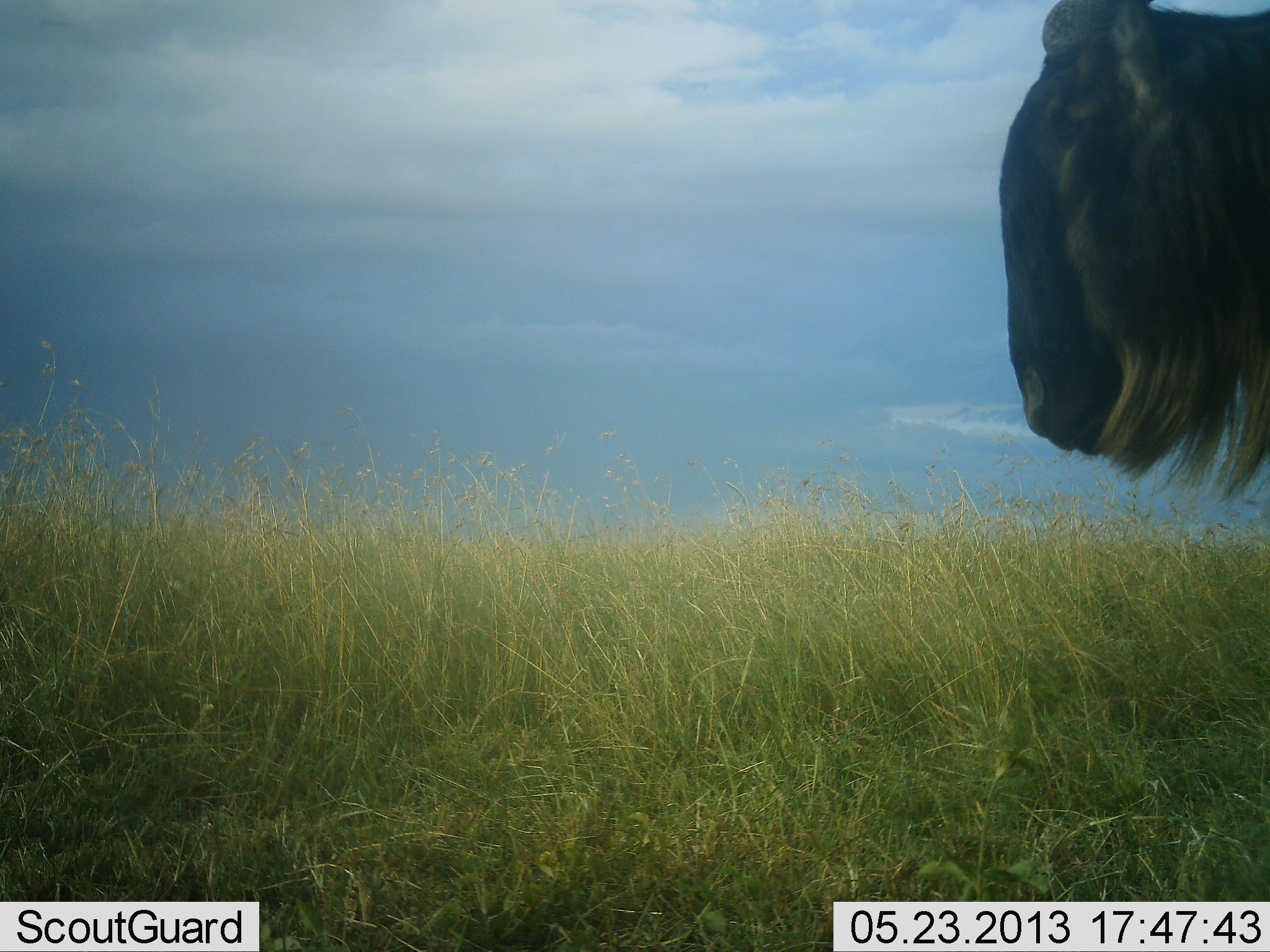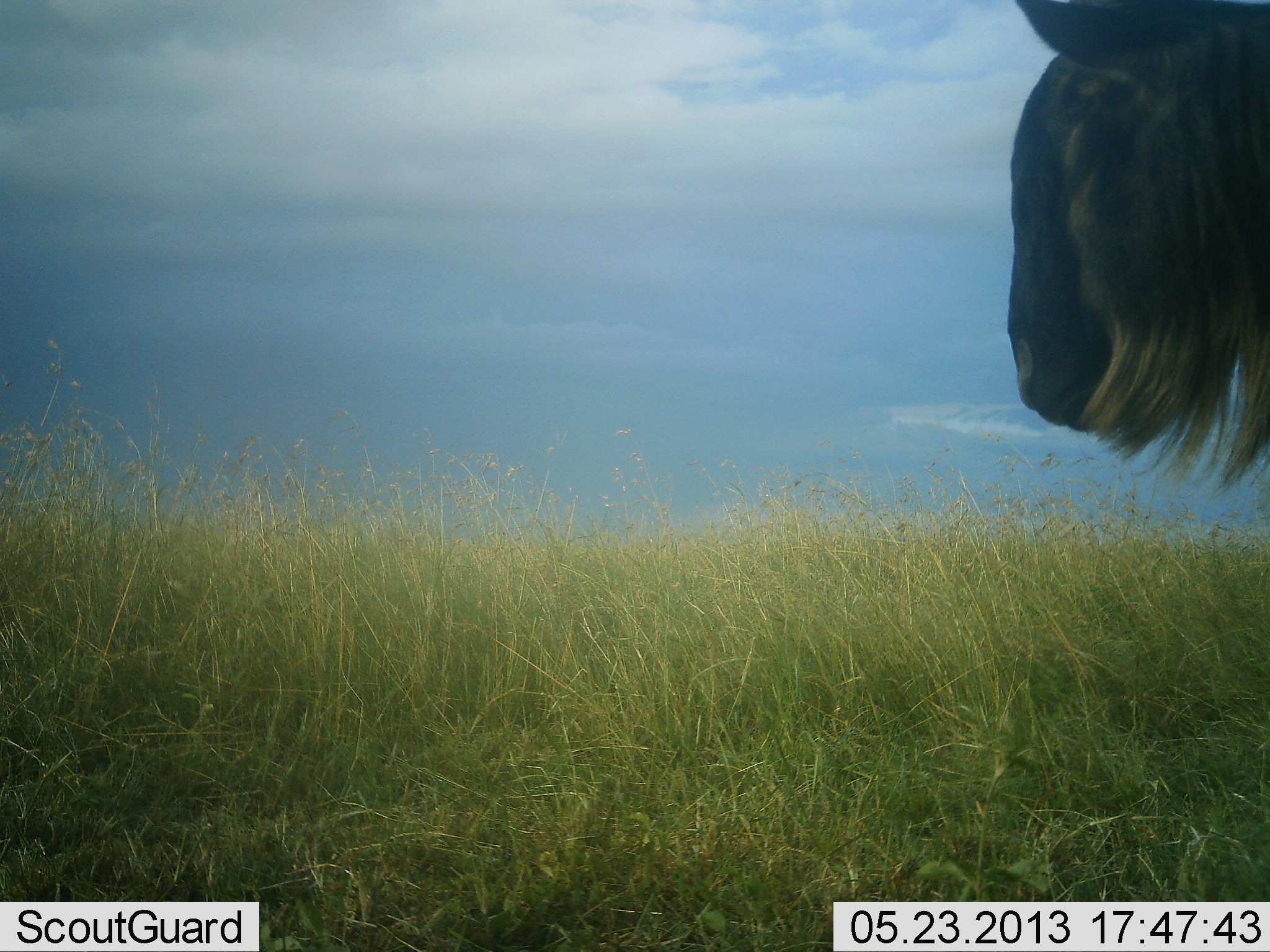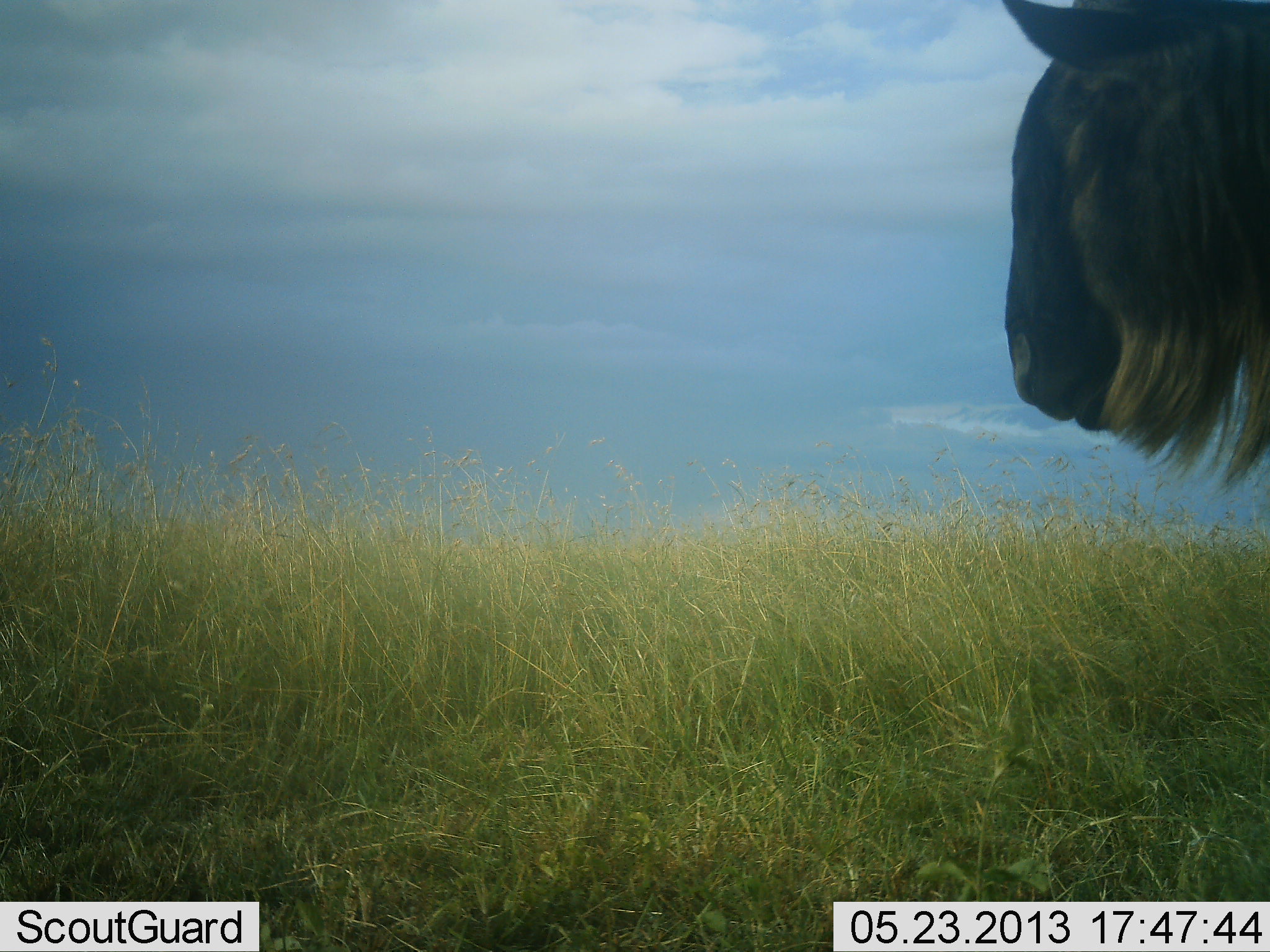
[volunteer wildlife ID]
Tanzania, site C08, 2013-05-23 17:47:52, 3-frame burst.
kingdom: Animalia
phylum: Chordata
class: Mammalia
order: Artiodactyla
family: Bovidae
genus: Connochaetes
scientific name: Connochaetes taurinus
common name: blue wildebeest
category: wildebeest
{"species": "wildebeest (blue wildebeest) (Connochaetes taurinus)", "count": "1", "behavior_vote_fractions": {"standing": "80%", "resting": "0%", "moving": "20%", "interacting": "0%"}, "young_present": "0%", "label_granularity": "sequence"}